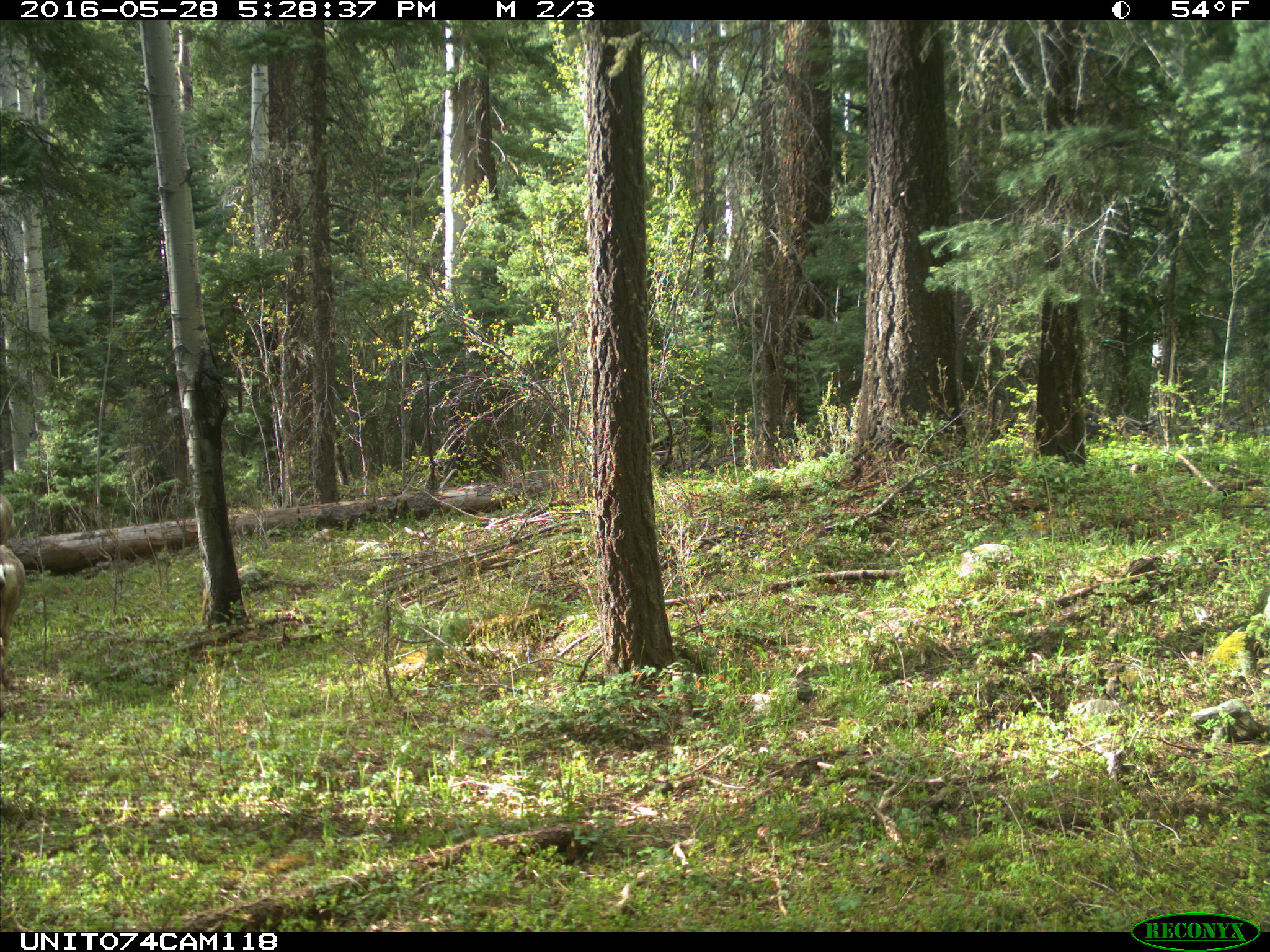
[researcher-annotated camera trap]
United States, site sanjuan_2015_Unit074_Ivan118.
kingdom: Animalia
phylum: Chordata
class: Mammalia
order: Artiodactyla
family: Cervidae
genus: Odocoileus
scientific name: Odocoileus hemionus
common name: mule deer